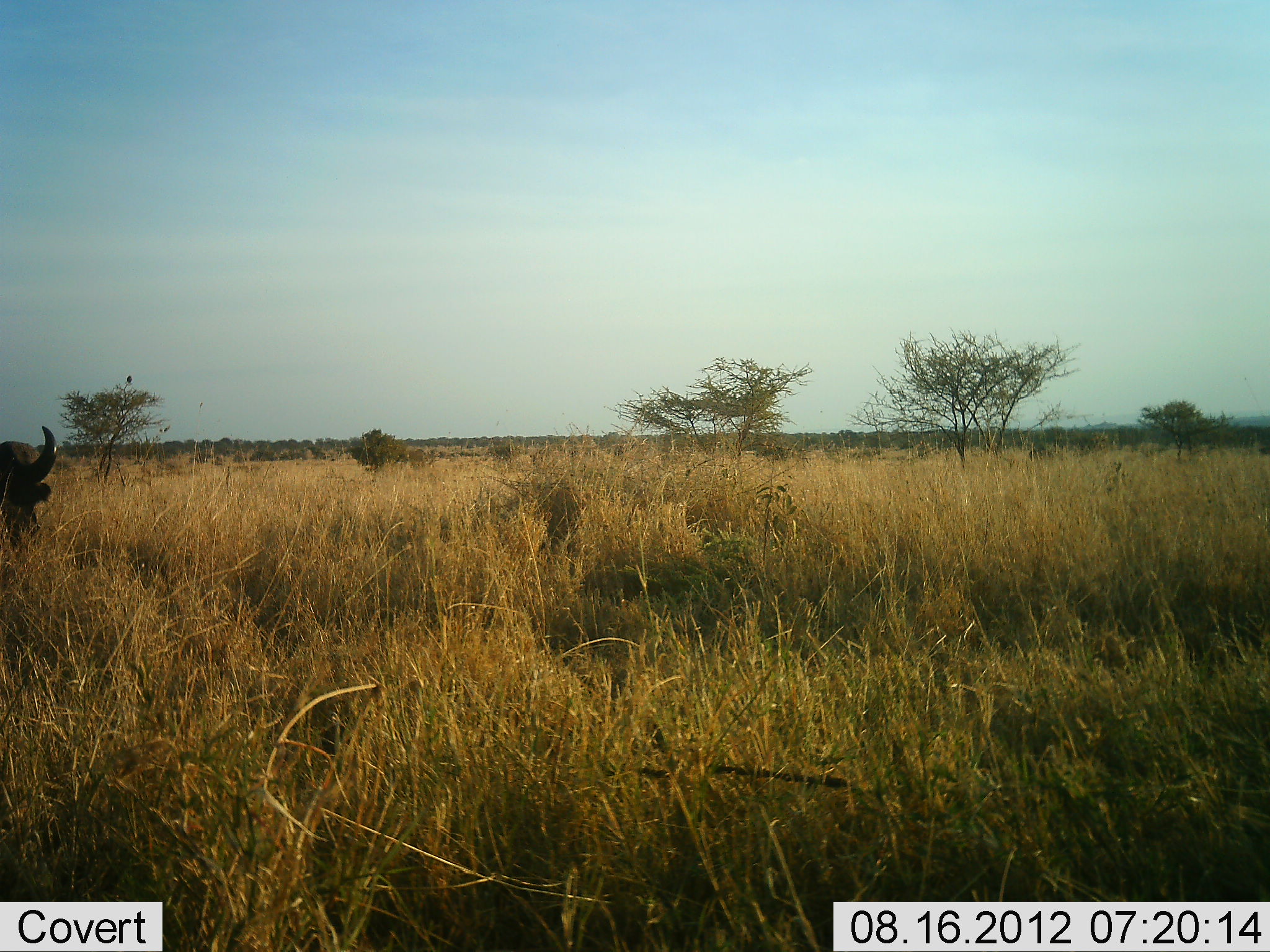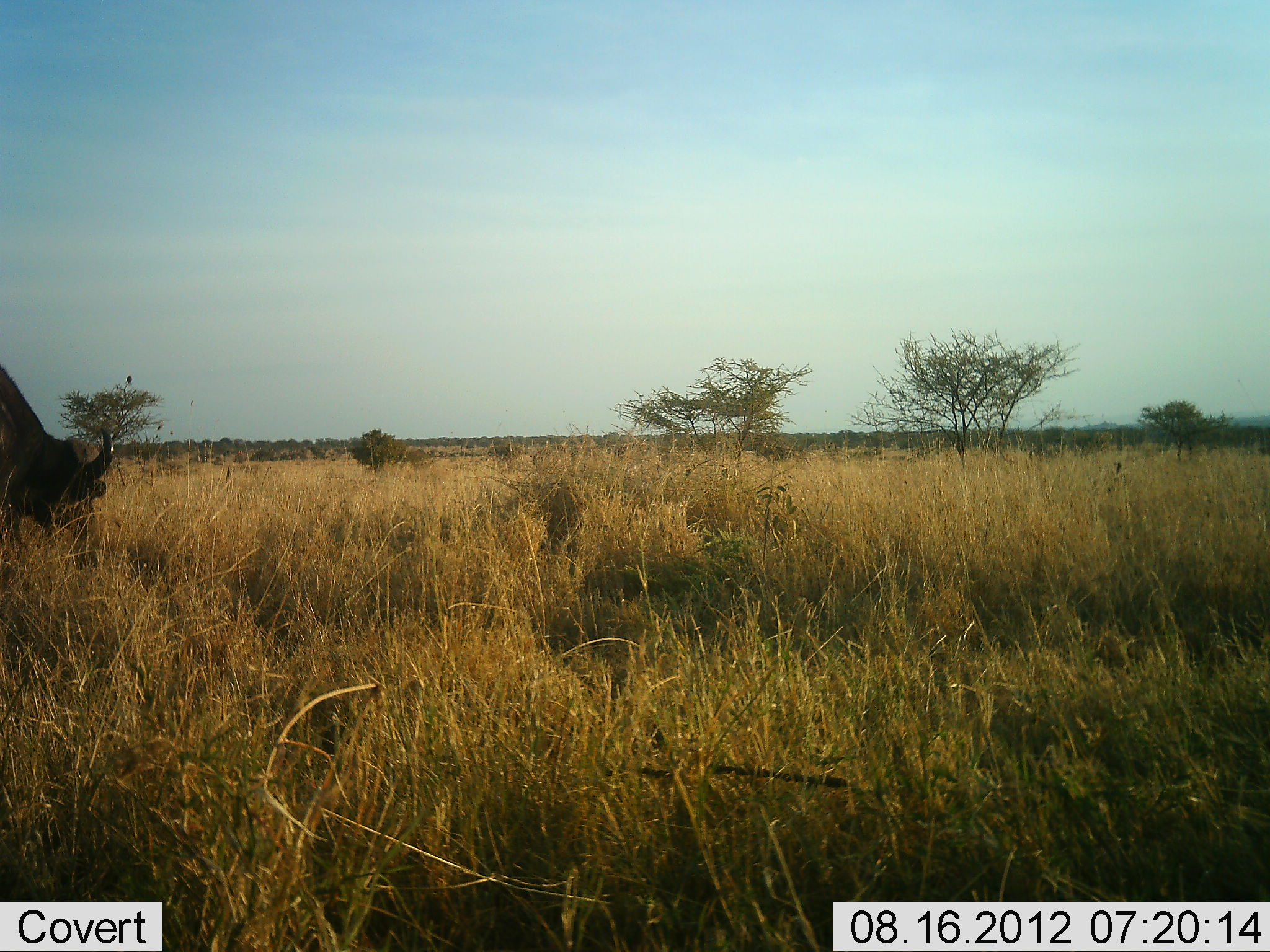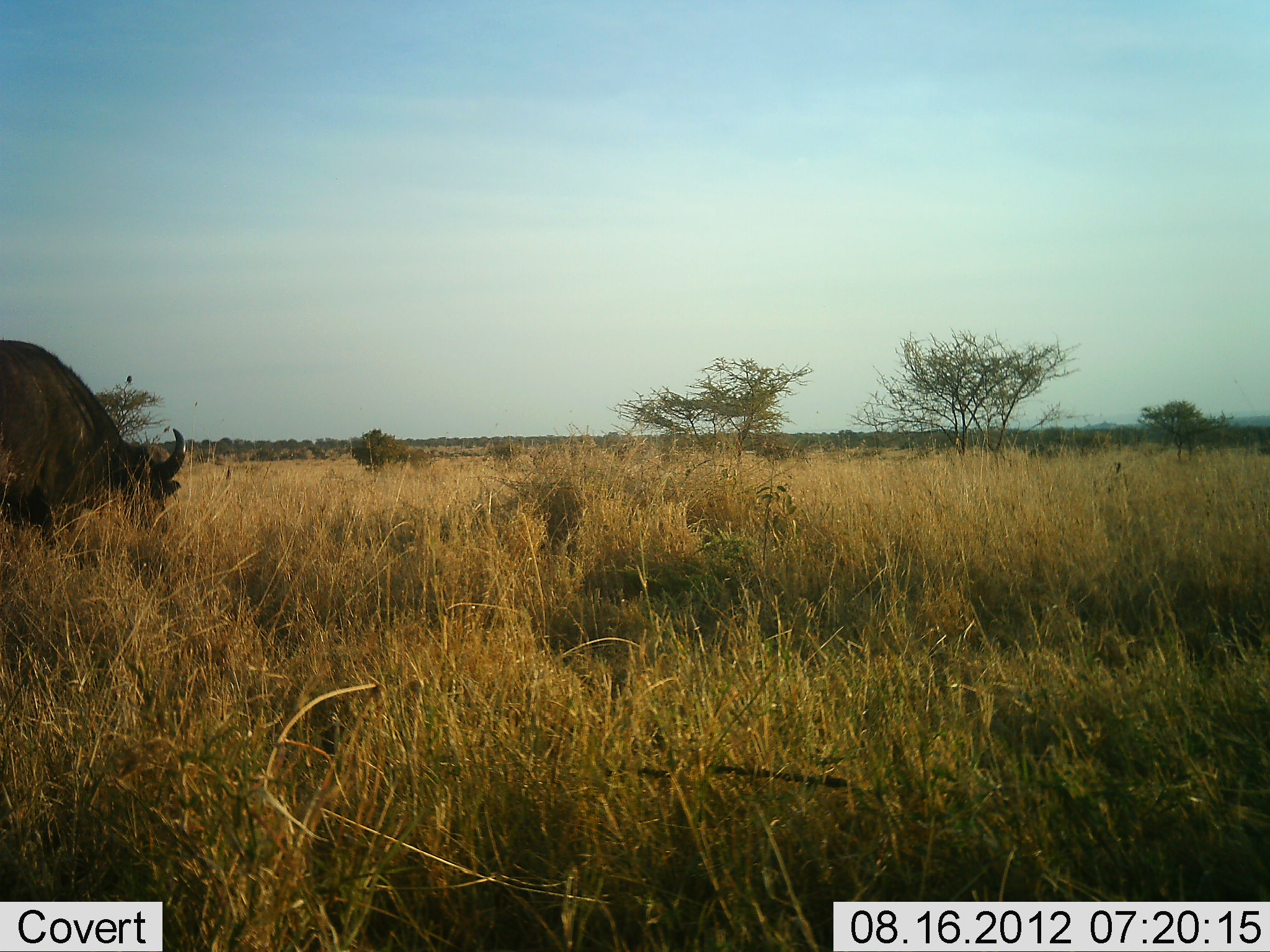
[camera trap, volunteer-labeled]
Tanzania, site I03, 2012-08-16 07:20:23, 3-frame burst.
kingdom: Animalia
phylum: Chordata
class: Mammalia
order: Artiodactyla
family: Bovidae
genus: Syncerus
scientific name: Syncerus caffer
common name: cape buffalo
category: buffalo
Buffalo (cape buffalo) (Syncerus caffer), count 1. Behavior (volunteer vote fractions): standing 0%, resting 0%, moving 70%, interacting 0%. Young present (vote fraction): 0%. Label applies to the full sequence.